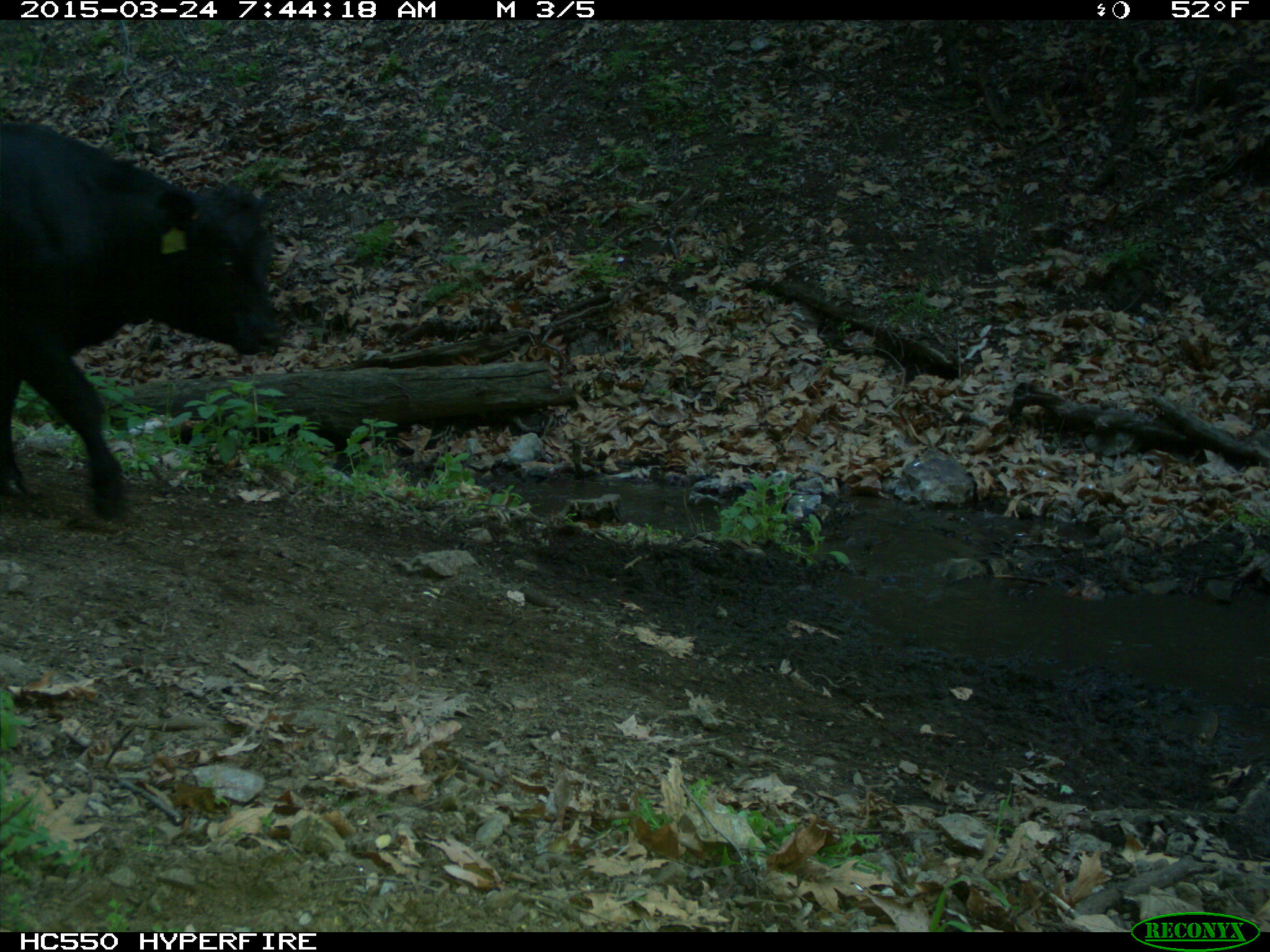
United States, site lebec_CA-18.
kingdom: Animalia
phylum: Chordata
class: Mammalia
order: Artiodactyla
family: Bovidae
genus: Bos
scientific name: Bos taurus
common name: domestic cow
Bos taurus (domestic cow).